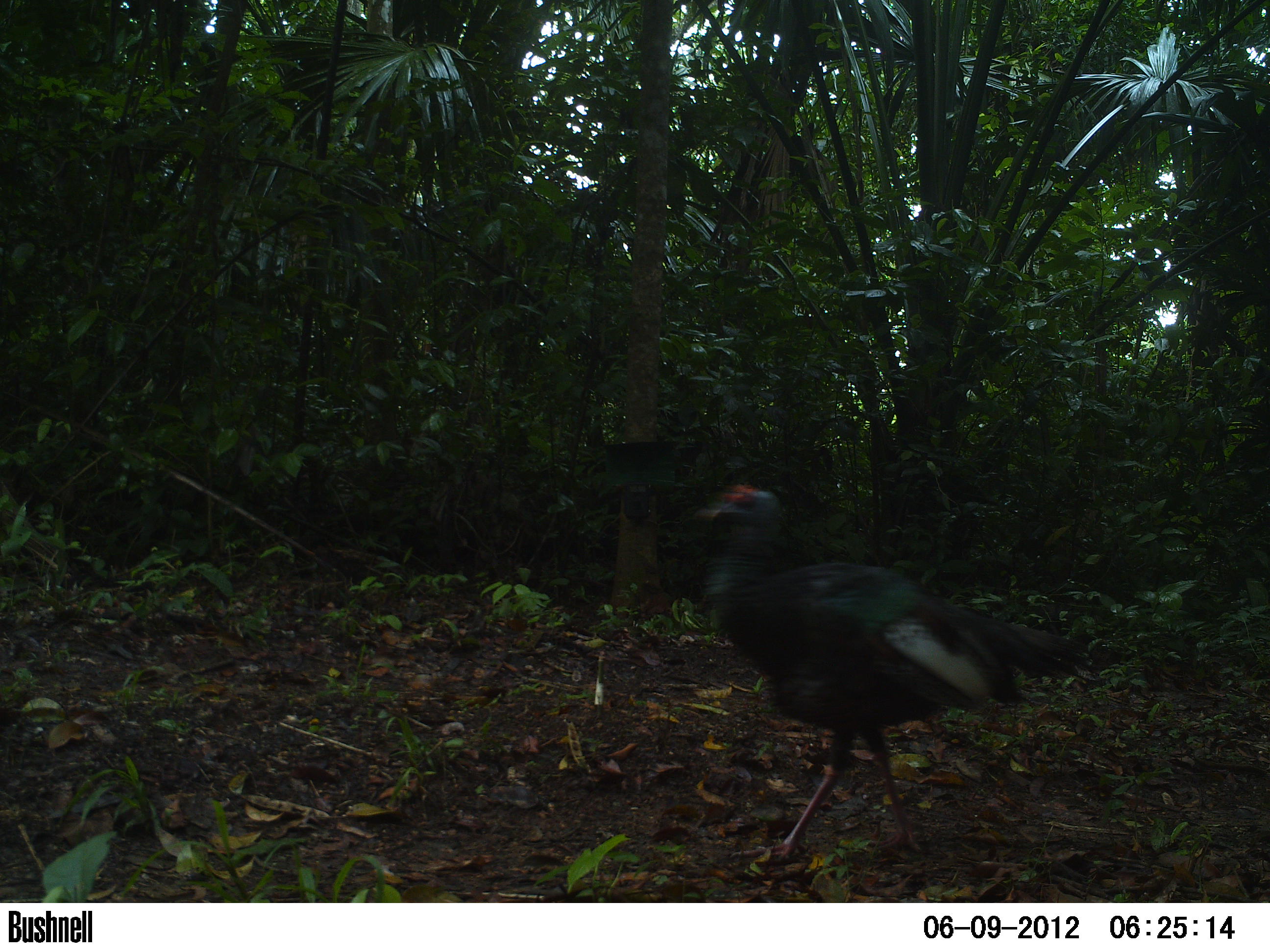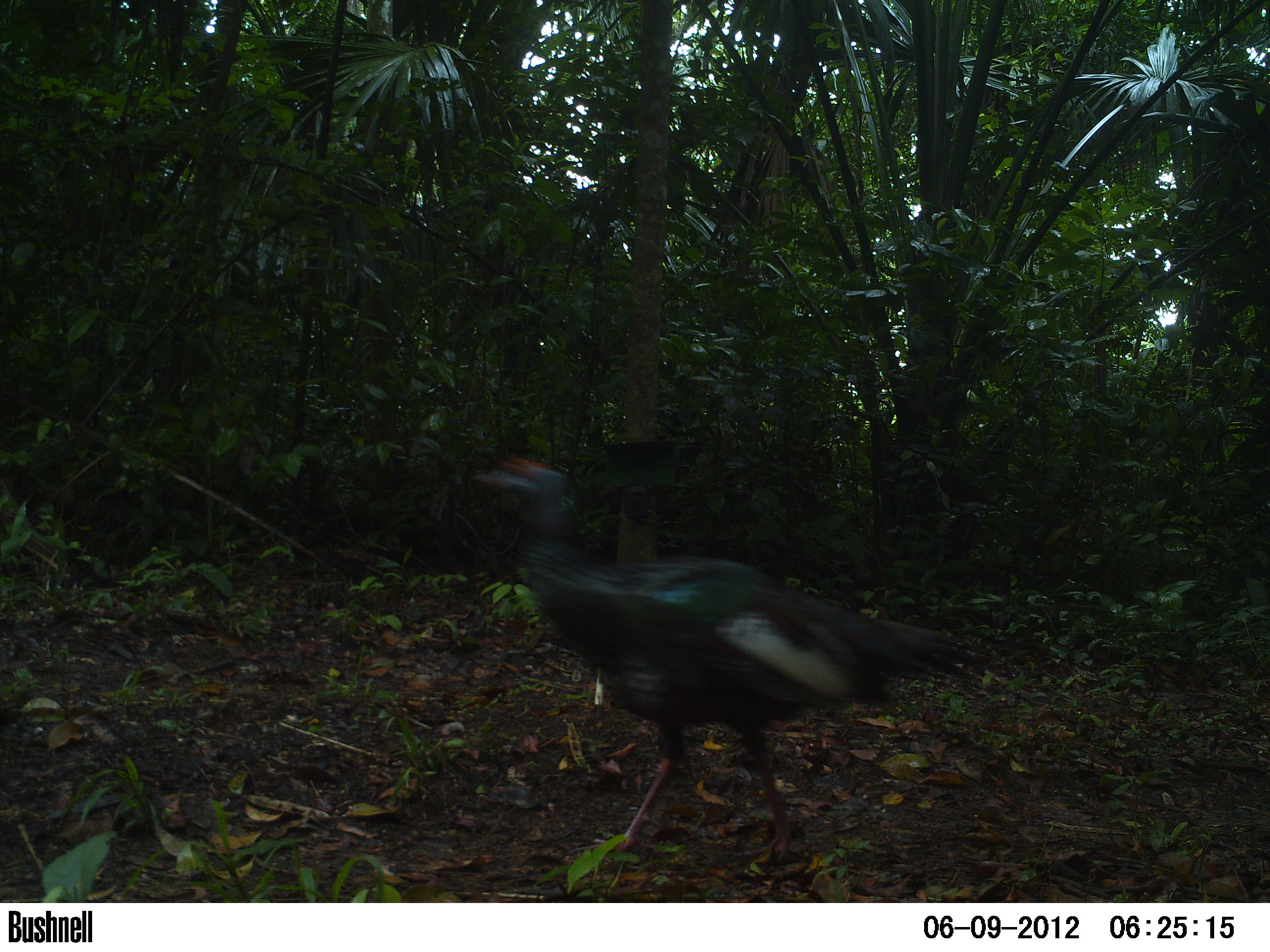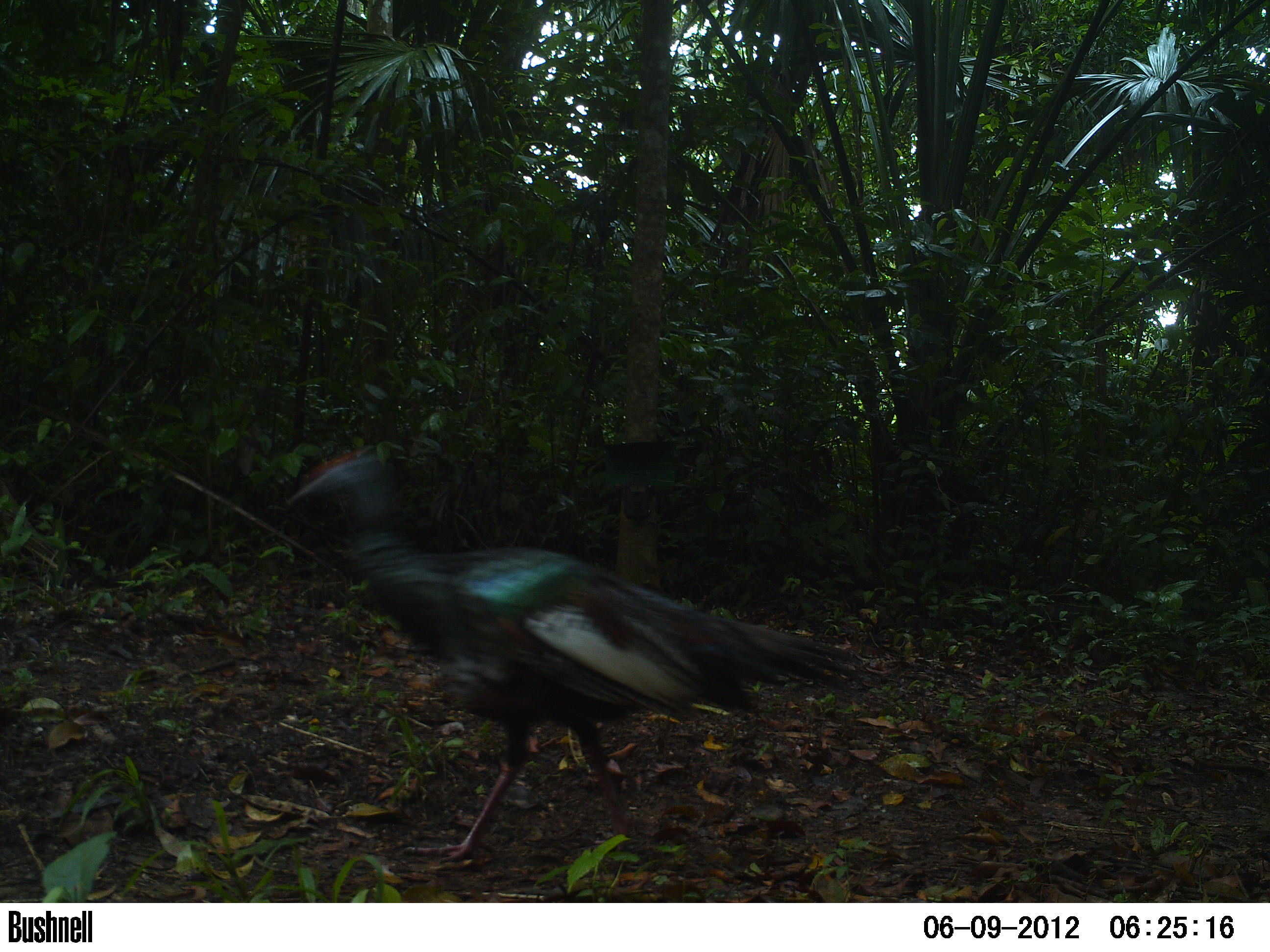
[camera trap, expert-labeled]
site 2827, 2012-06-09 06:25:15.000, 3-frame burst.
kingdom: Animalia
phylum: Chordata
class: Aves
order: Galliformes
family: Phasianidae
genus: Meleagris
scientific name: Meleagris ocellata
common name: ocellated turkey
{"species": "Meleagris ocellata (ocellated turkey)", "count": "1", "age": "adult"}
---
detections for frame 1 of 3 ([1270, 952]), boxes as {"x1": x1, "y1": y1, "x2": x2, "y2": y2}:
meleagris ocellata: {"x1": 690, "y1": 480, "x2": 1097, "y2": 863}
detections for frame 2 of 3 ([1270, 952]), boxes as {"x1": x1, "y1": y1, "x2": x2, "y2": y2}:
meleagris ocellata: {"x1": 475, "y1": 456, "x2": 989, "y2": 863}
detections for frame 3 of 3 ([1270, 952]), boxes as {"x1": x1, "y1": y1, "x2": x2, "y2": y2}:
meleagris ocellata: {"x1": 282, "y1": 442, "x2": 857, "y2": 871}